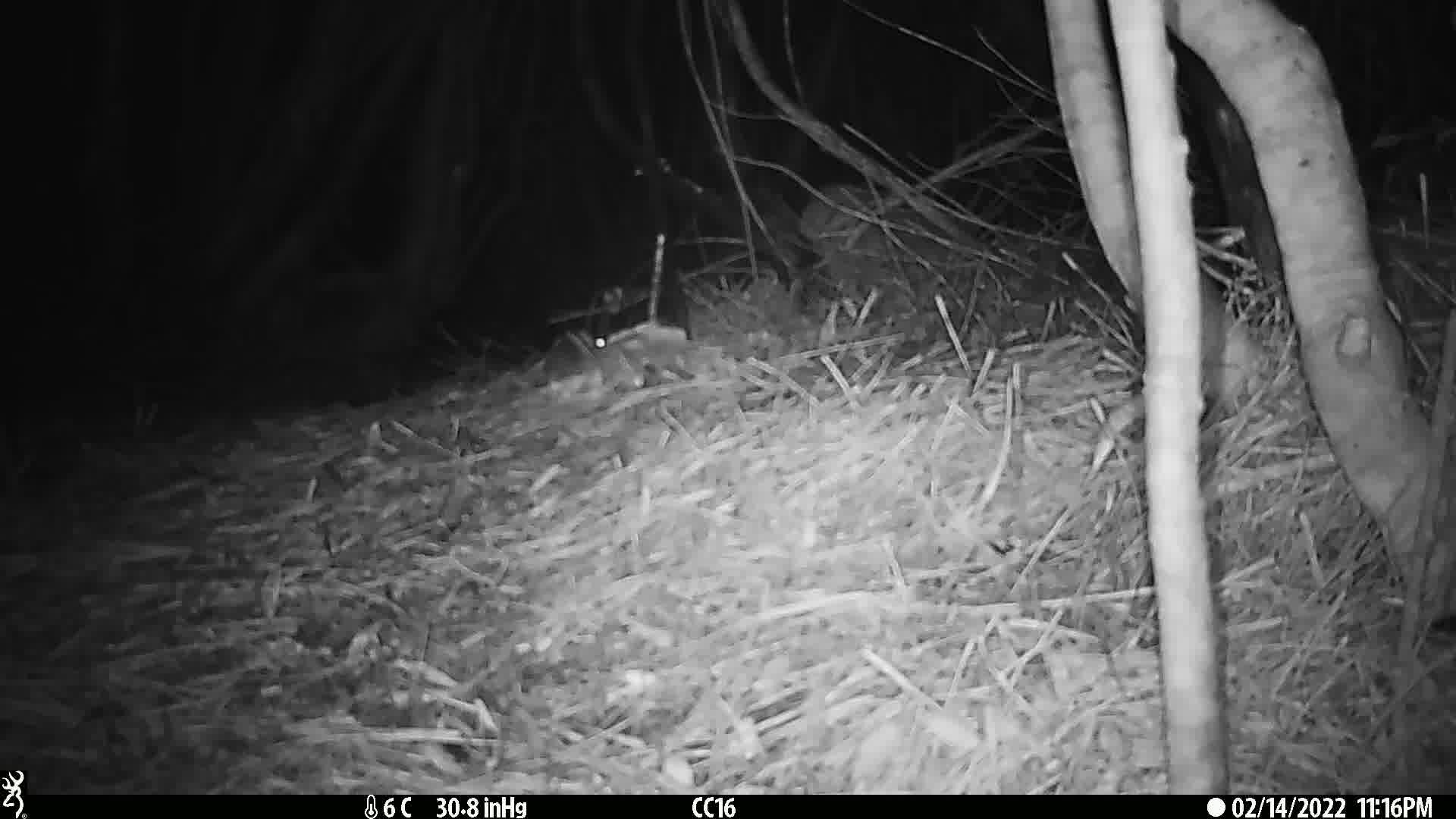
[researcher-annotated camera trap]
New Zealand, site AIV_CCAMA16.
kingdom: Animalia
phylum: Chordata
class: Mammalia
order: Rodentia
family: Muridae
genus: Mus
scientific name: Mus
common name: mouse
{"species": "mouse (Mus)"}